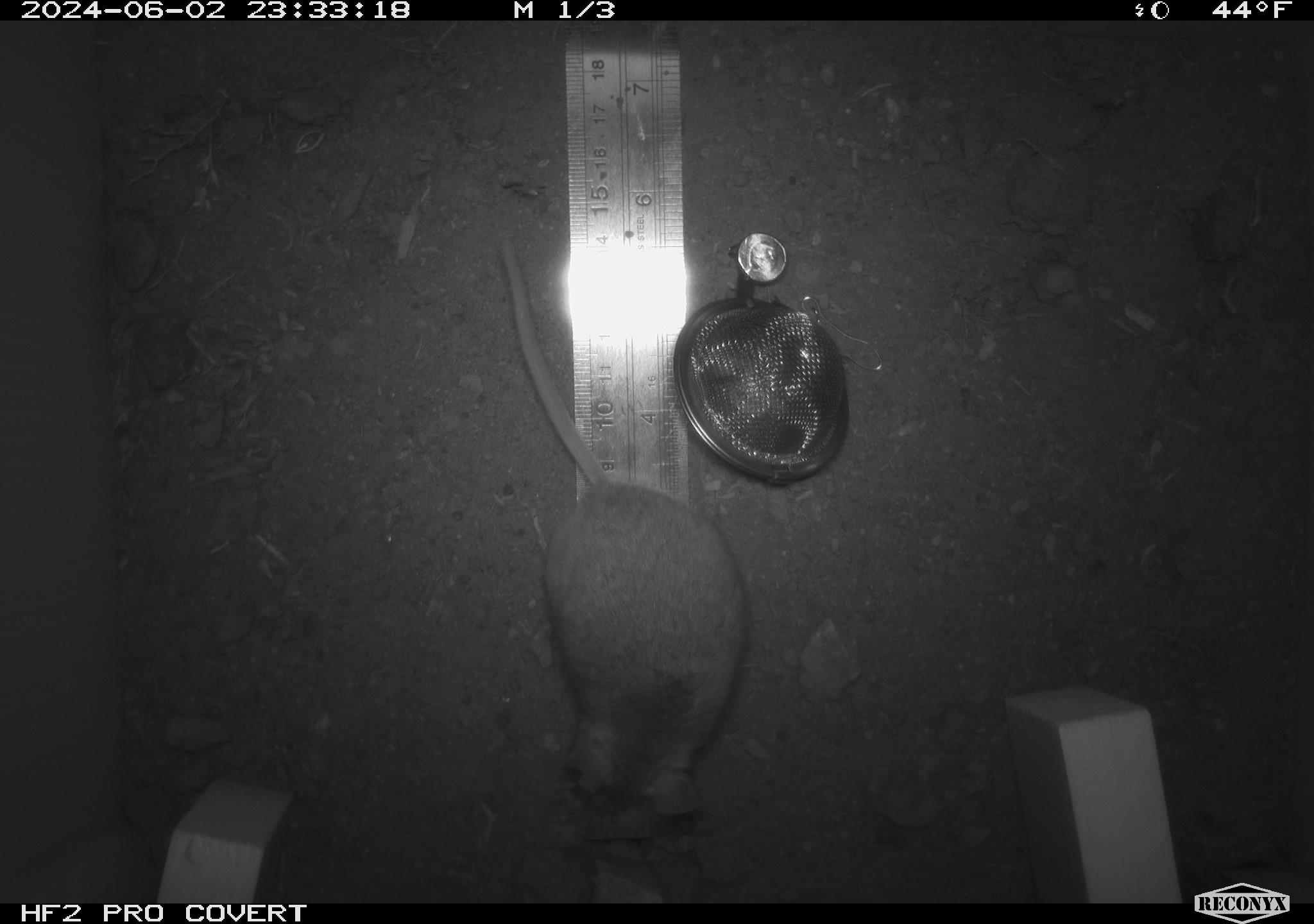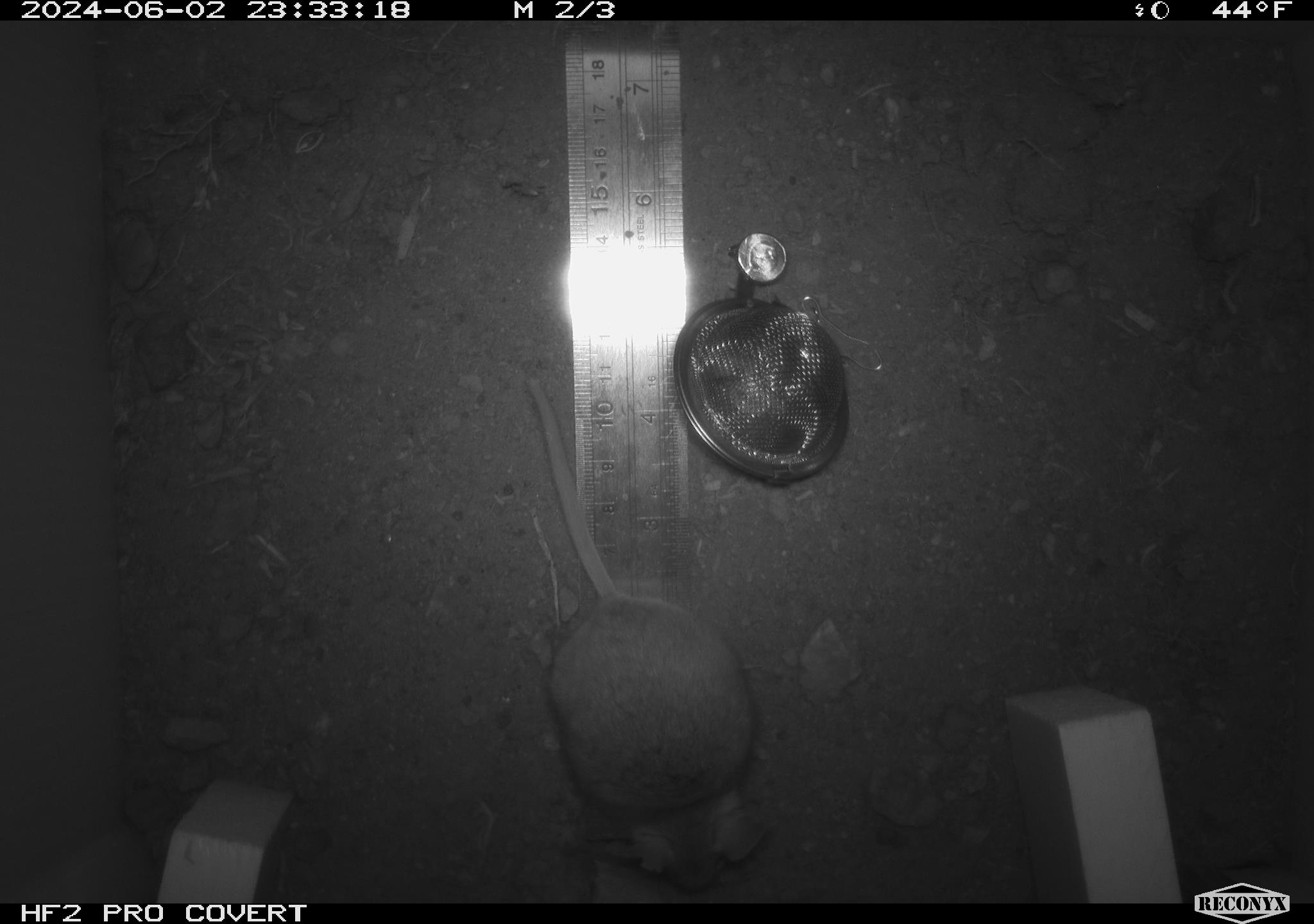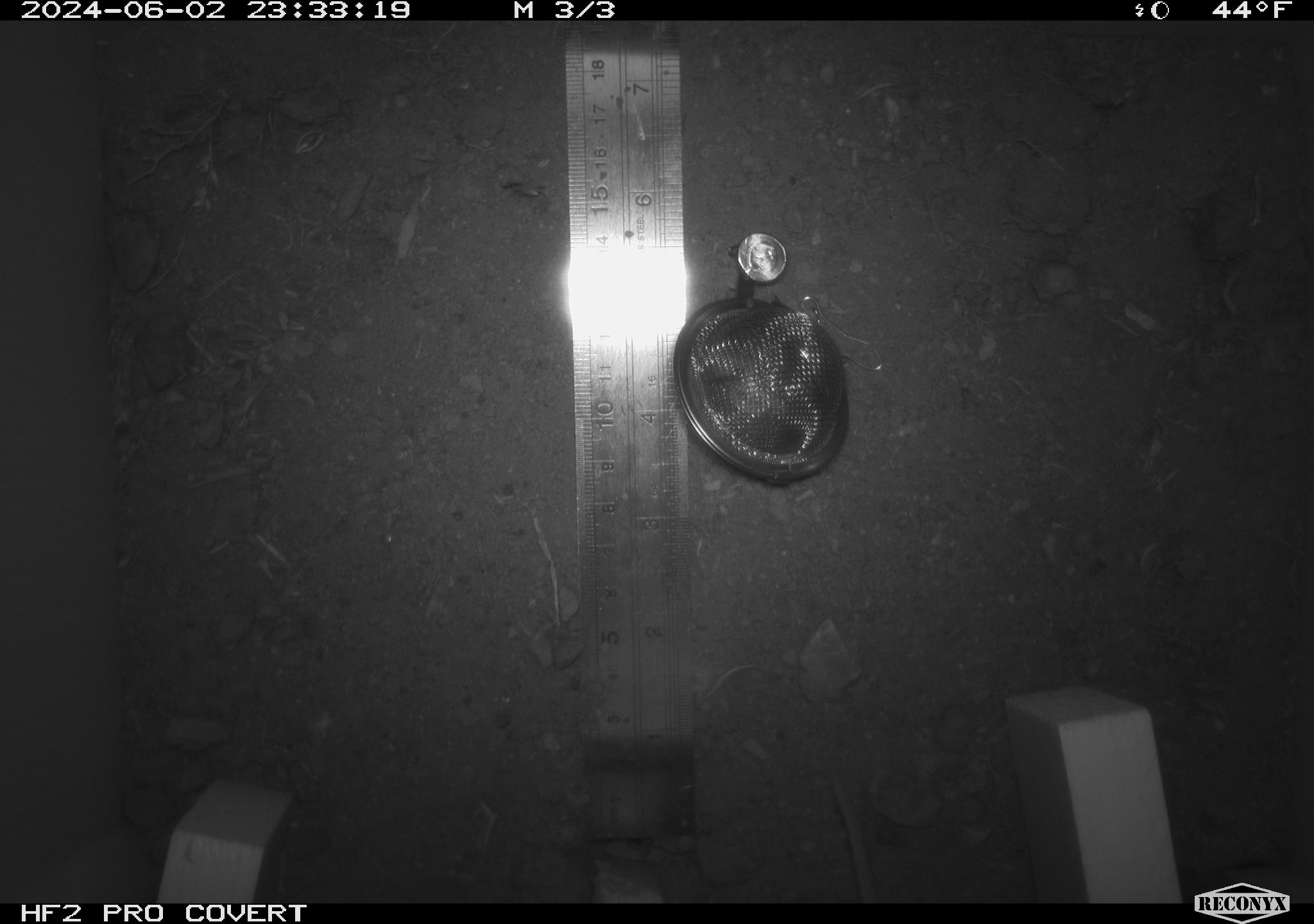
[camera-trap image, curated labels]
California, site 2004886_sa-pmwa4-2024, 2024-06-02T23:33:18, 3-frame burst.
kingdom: Animalia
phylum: Chordata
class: Mammalia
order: Rodentia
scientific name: Rodentia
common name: mouse species